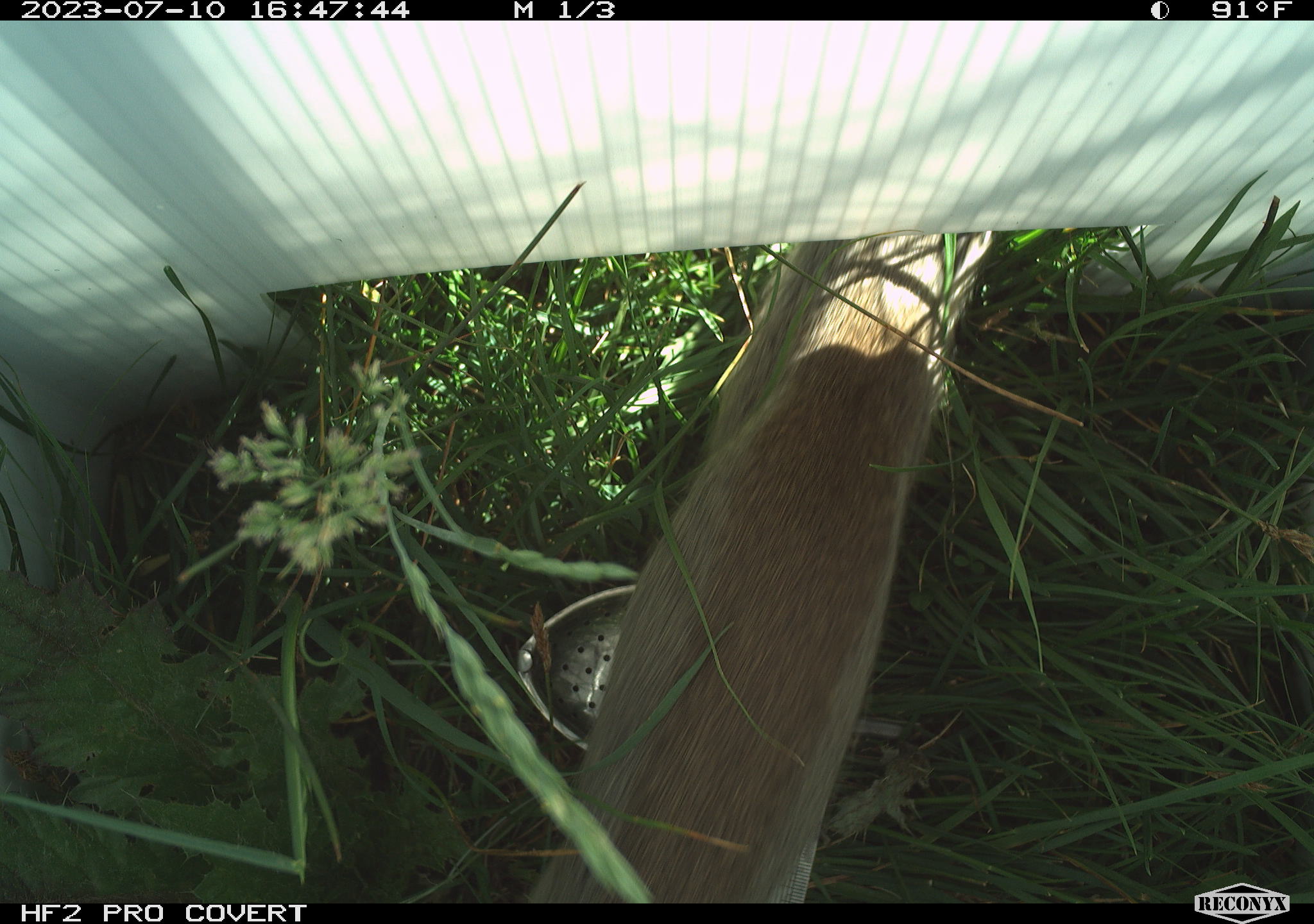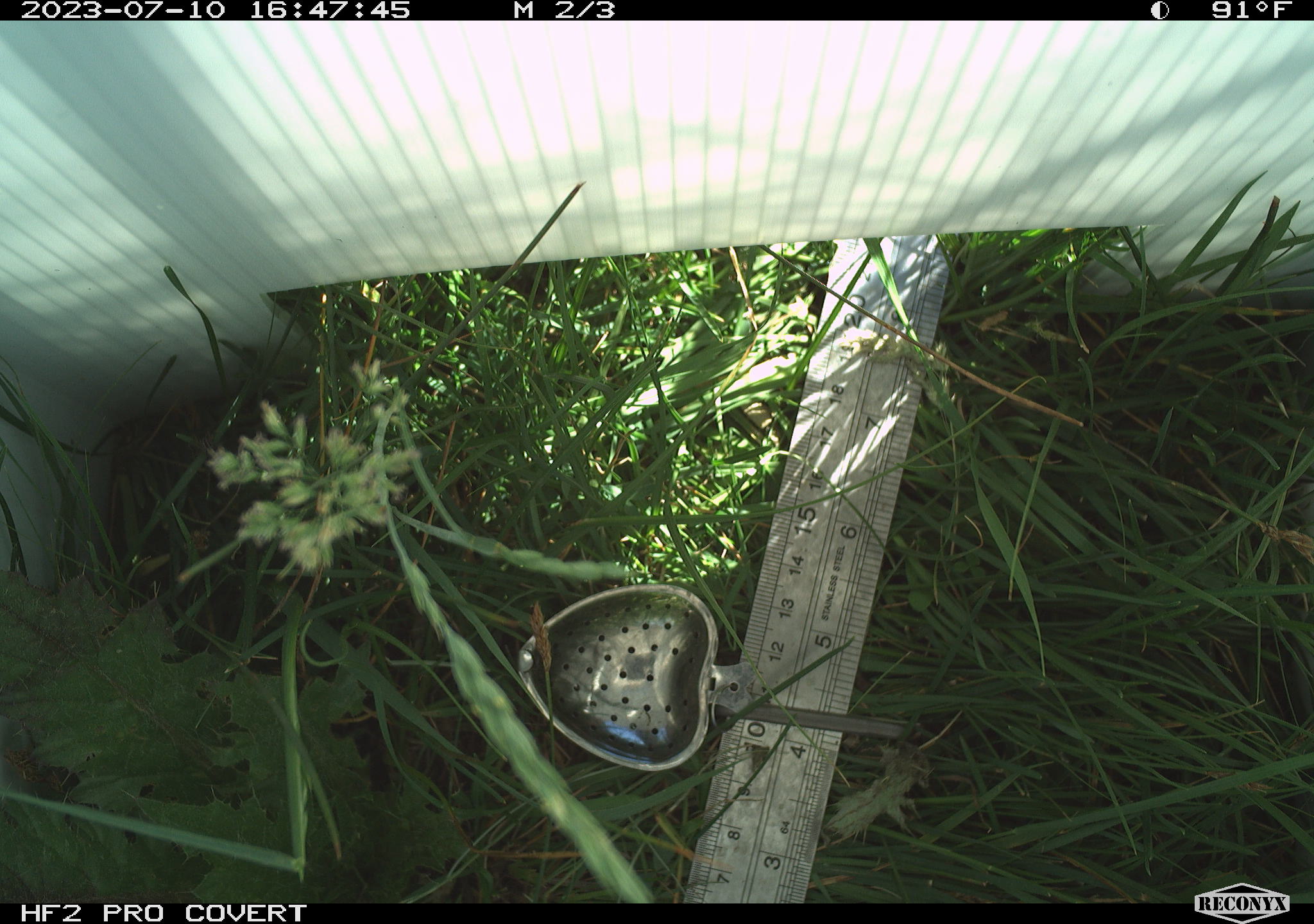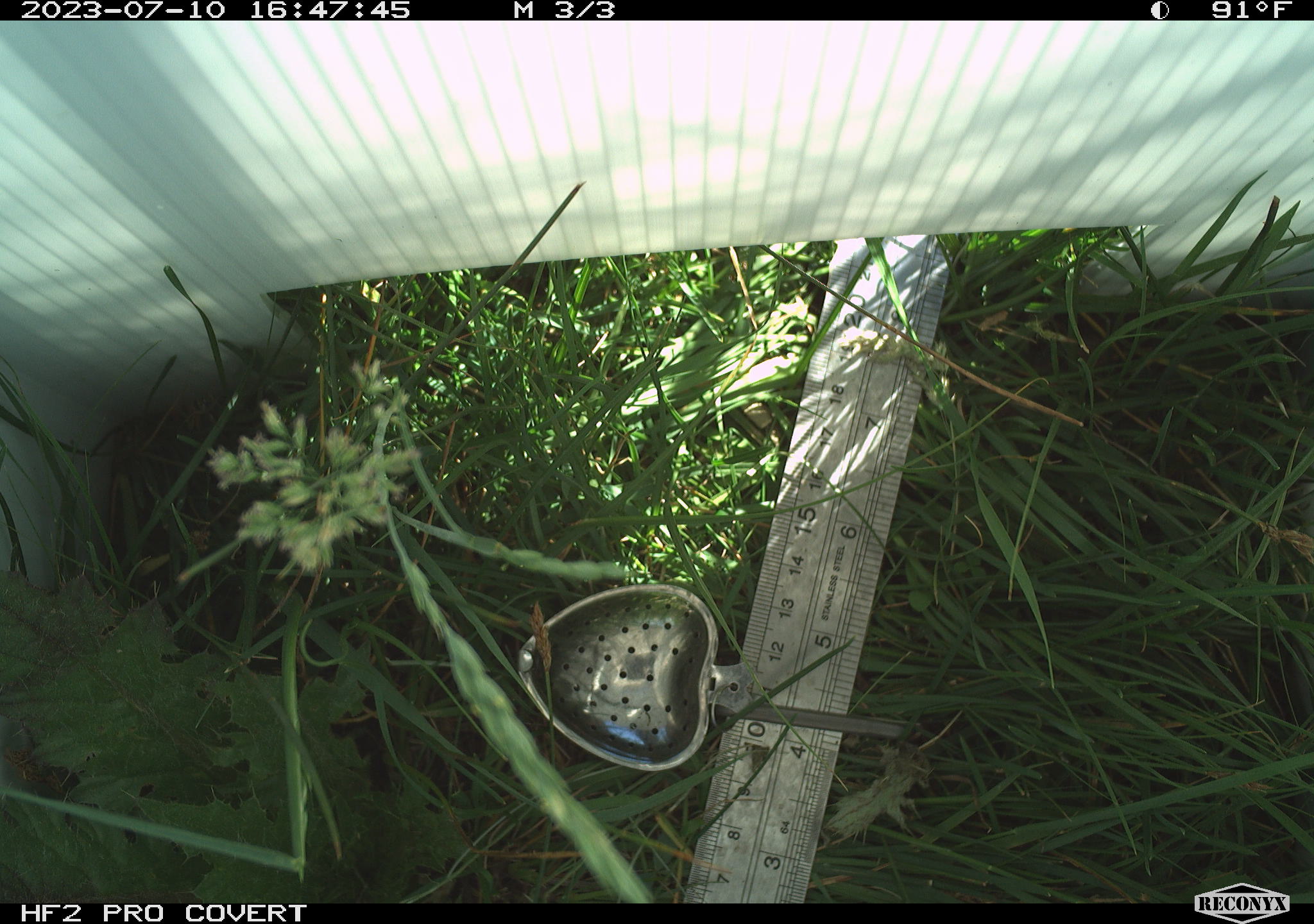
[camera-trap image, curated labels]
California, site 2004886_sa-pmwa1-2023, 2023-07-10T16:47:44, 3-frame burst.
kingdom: Animalia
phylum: Chordata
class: Mammalia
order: Rodentia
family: Sciuridae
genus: Urocitellus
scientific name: Urocitellus beldingi beldingi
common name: belding's ground squirrel